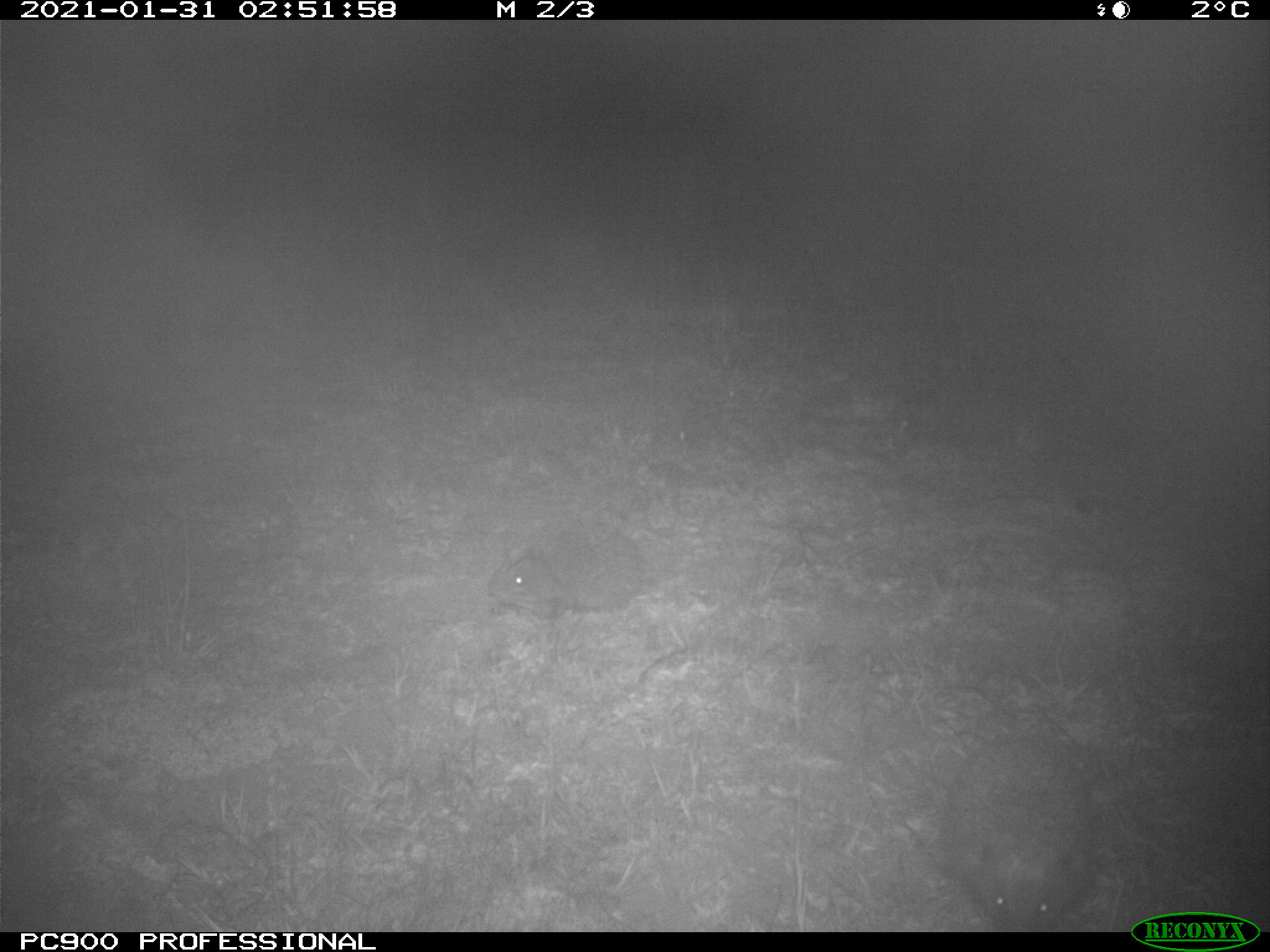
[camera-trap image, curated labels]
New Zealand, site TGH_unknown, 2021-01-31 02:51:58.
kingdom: Animalia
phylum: Chordata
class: Mammalia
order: Eulipotyphla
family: Erinaceidae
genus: Erinaceus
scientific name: Erinaceus europaeus europaeus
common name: european hedgehog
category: hedgehog